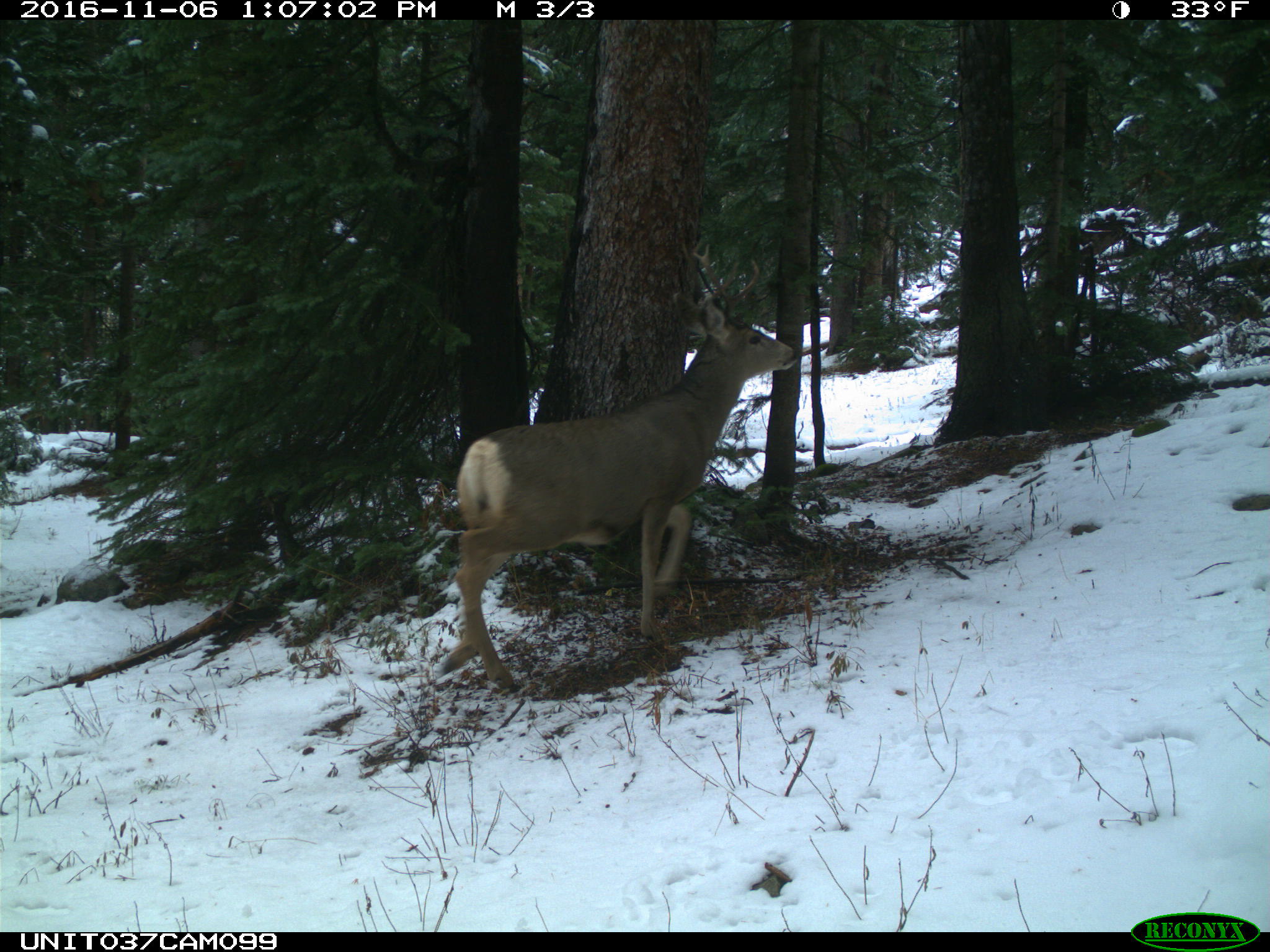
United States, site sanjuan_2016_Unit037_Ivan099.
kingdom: Animalia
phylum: Chordata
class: Mammalia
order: Artiodactyla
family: Cervidae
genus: Odocoileus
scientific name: Odocoileus hemionus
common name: mule deer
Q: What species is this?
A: Odocoileus hemionus (mule deer).